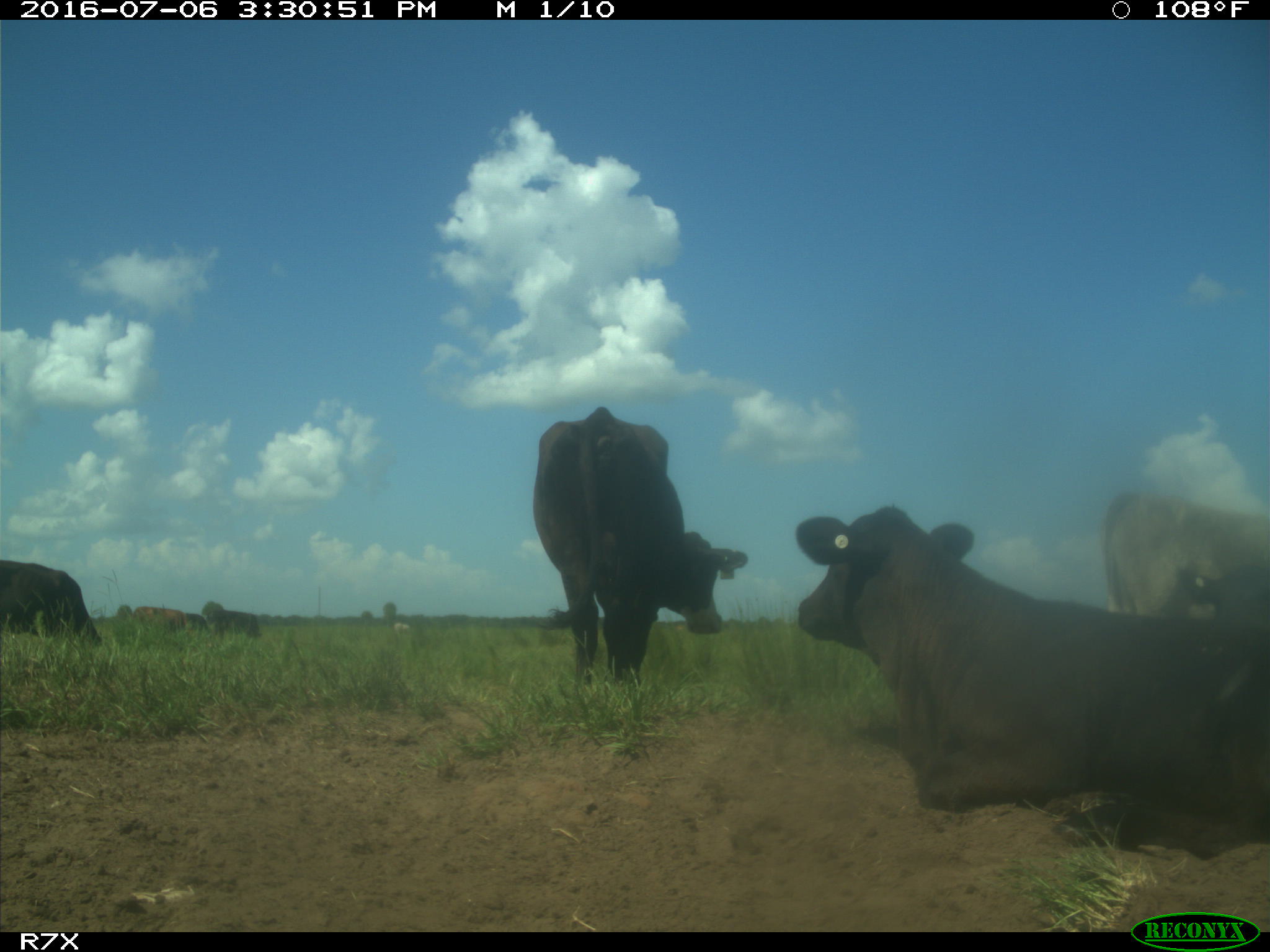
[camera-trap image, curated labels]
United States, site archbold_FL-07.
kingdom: Animalia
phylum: Chordata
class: Mammalia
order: Artiodactyla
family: Bovidae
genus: Bos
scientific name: Bos taurus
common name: domestic cow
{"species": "Bos taurus (domestic cow)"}